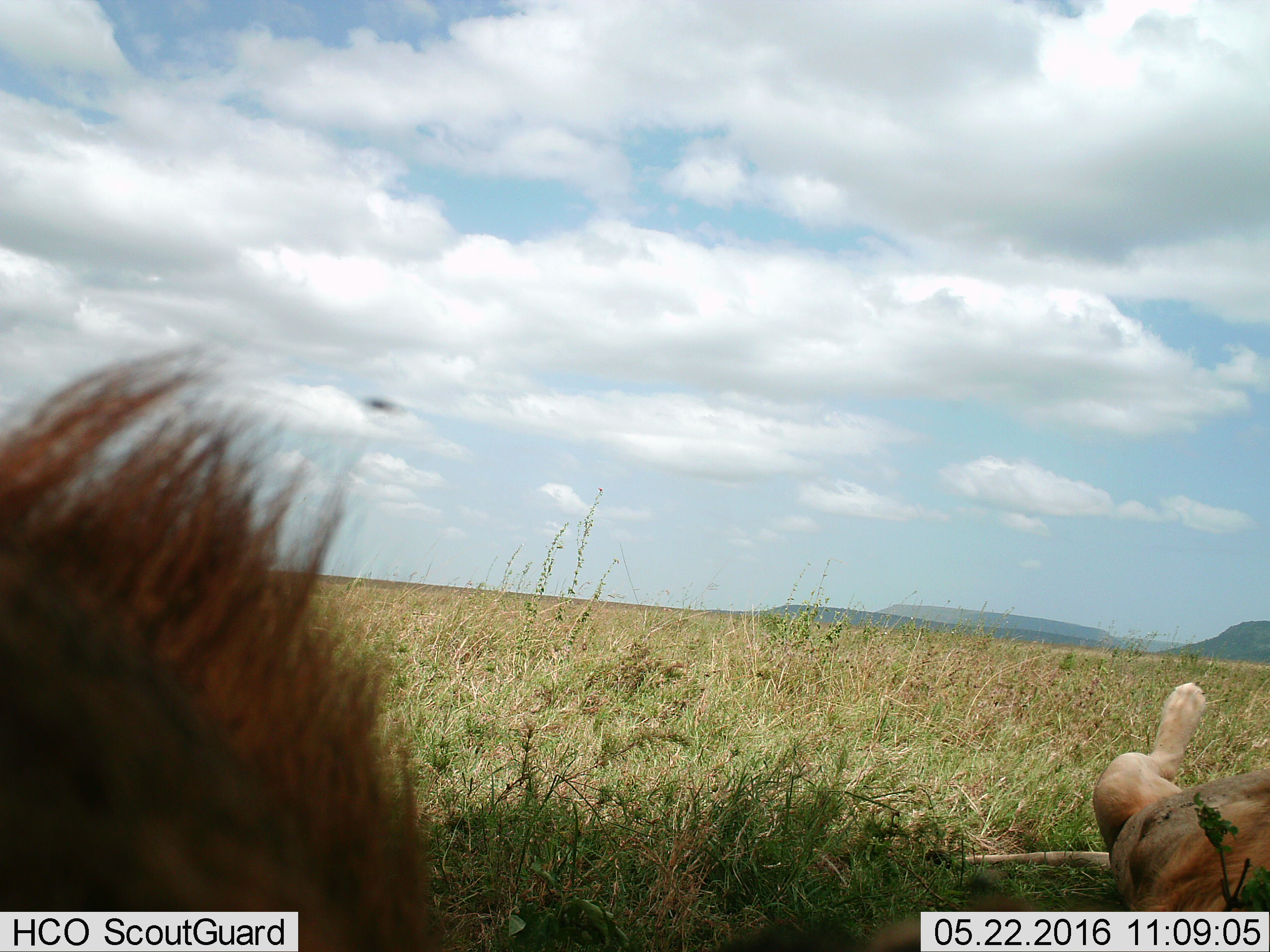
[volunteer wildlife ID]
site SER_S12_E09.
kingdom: Animalia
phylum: Chordata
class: Mammalia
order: Carnivora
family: Felidae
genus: Panthera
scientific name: Panthera leo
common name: lion male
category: lionmale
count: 2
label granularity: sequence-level